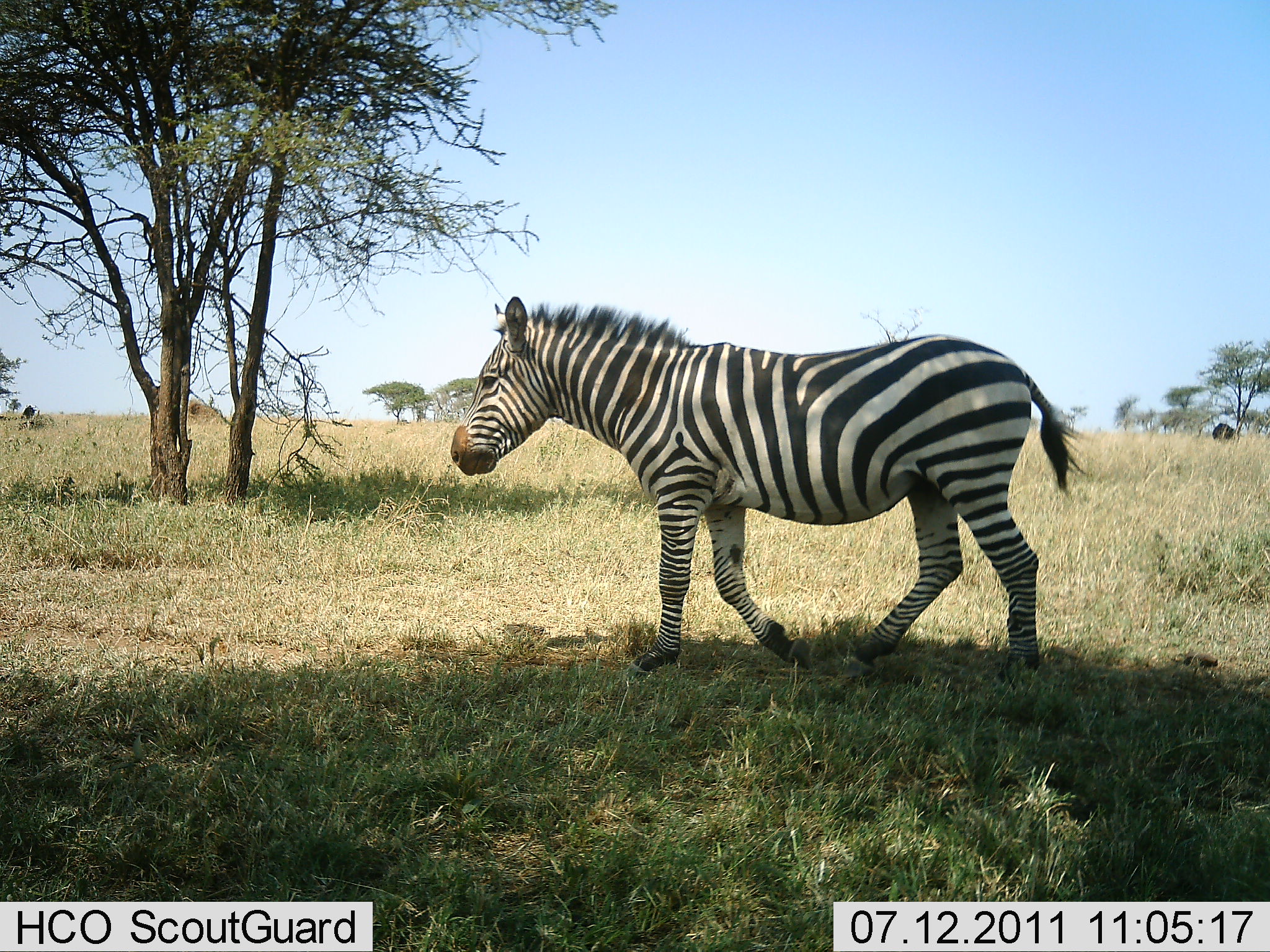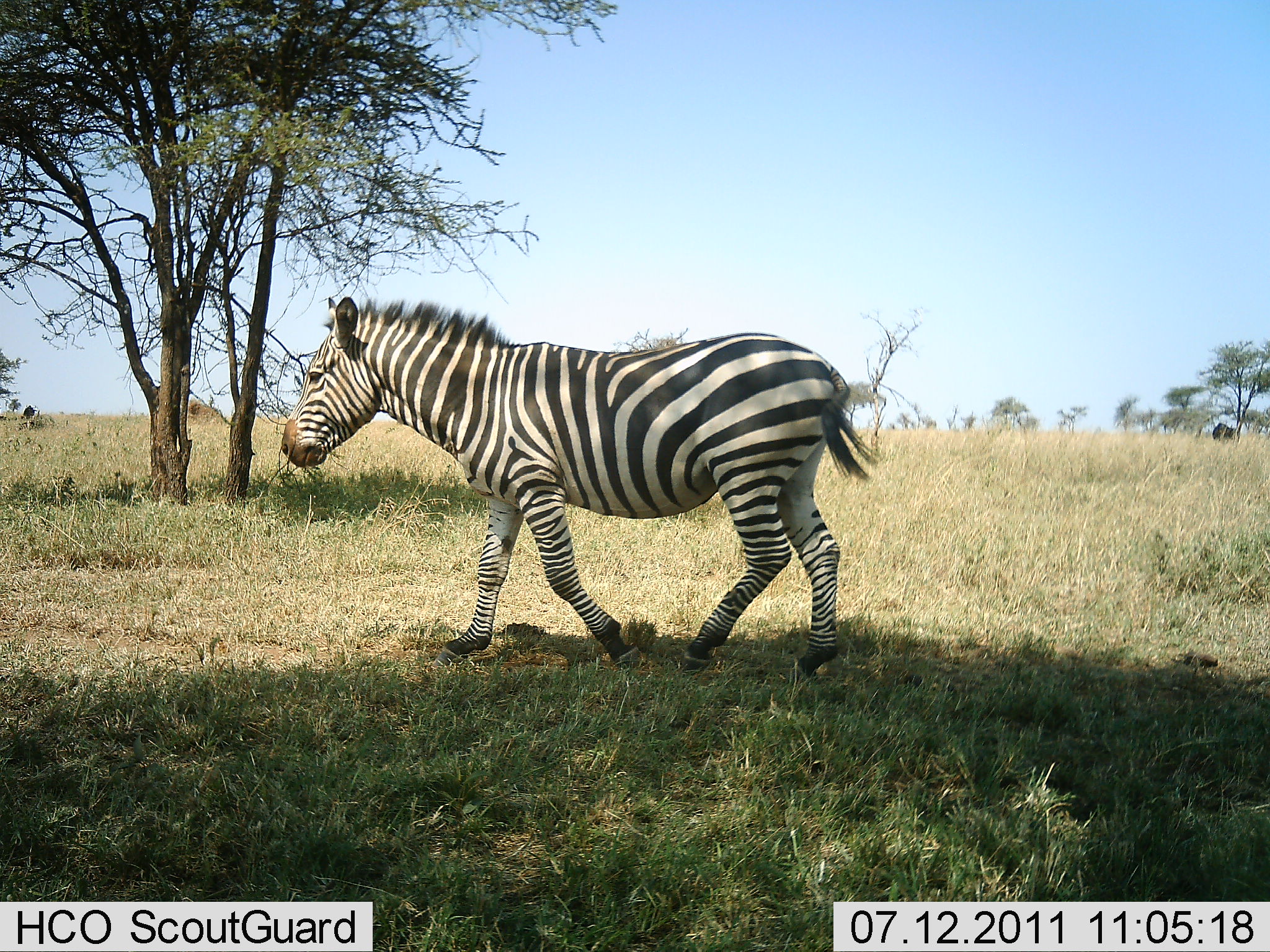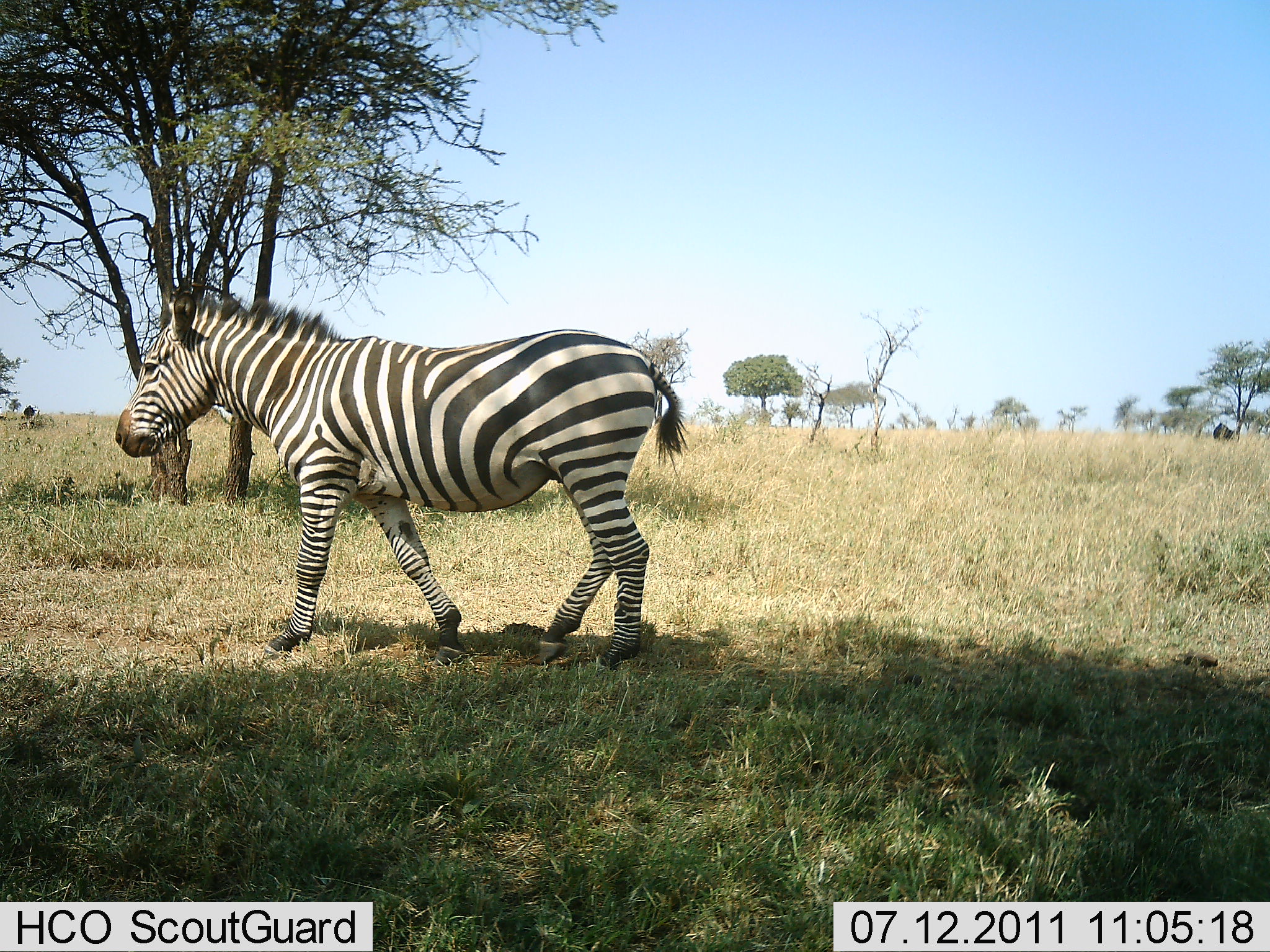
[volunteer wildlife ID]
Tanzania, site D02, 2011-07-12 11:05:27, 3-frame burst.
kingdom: Animalia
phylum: Chordata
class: Mammalia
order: Perissodactyla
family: Equidae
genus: Equus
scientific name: Equus quagga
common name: plains zebra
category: zebra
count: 1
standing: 9%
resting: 0%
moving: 100%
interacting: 0%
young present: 0%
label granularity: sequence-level